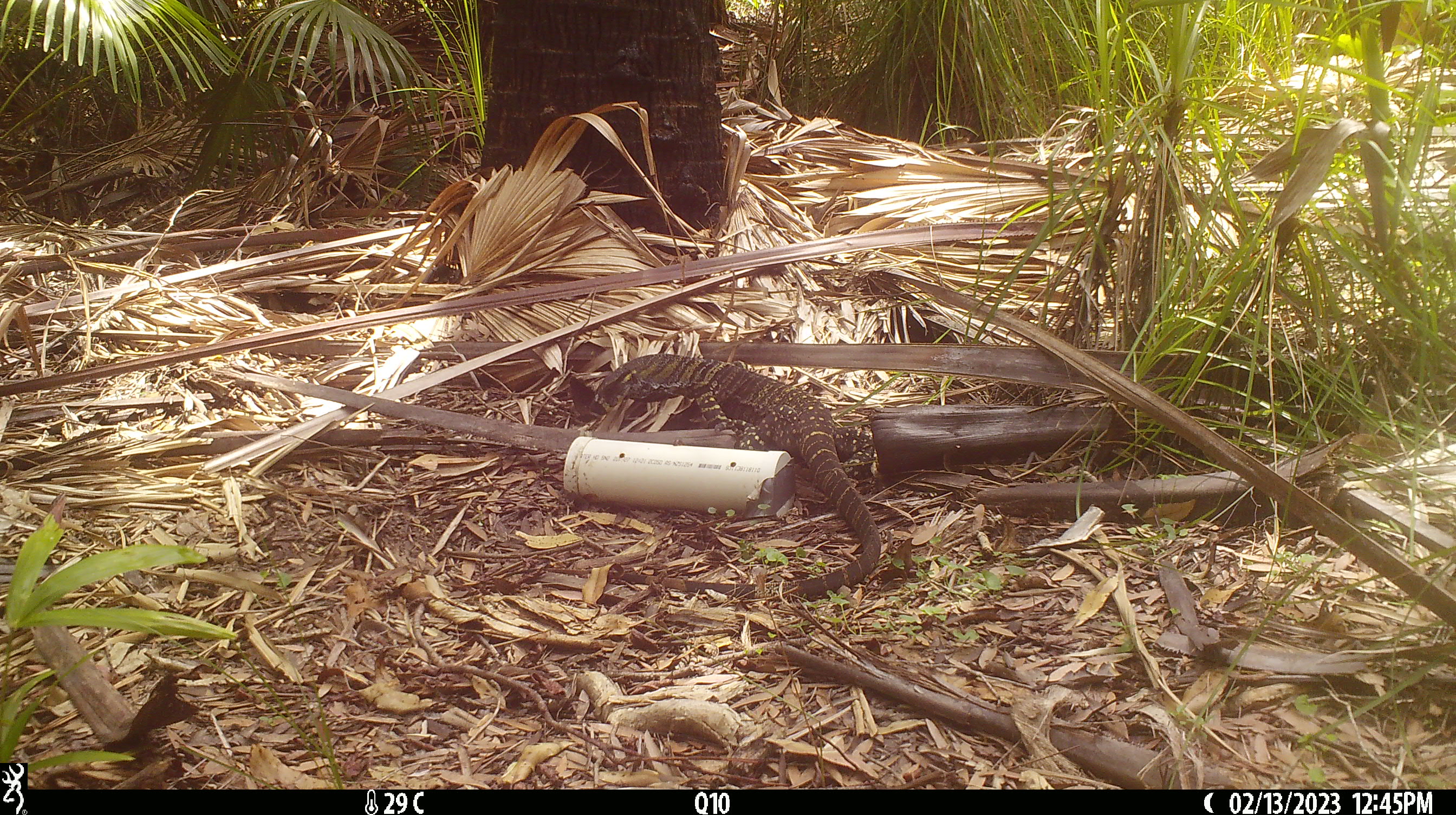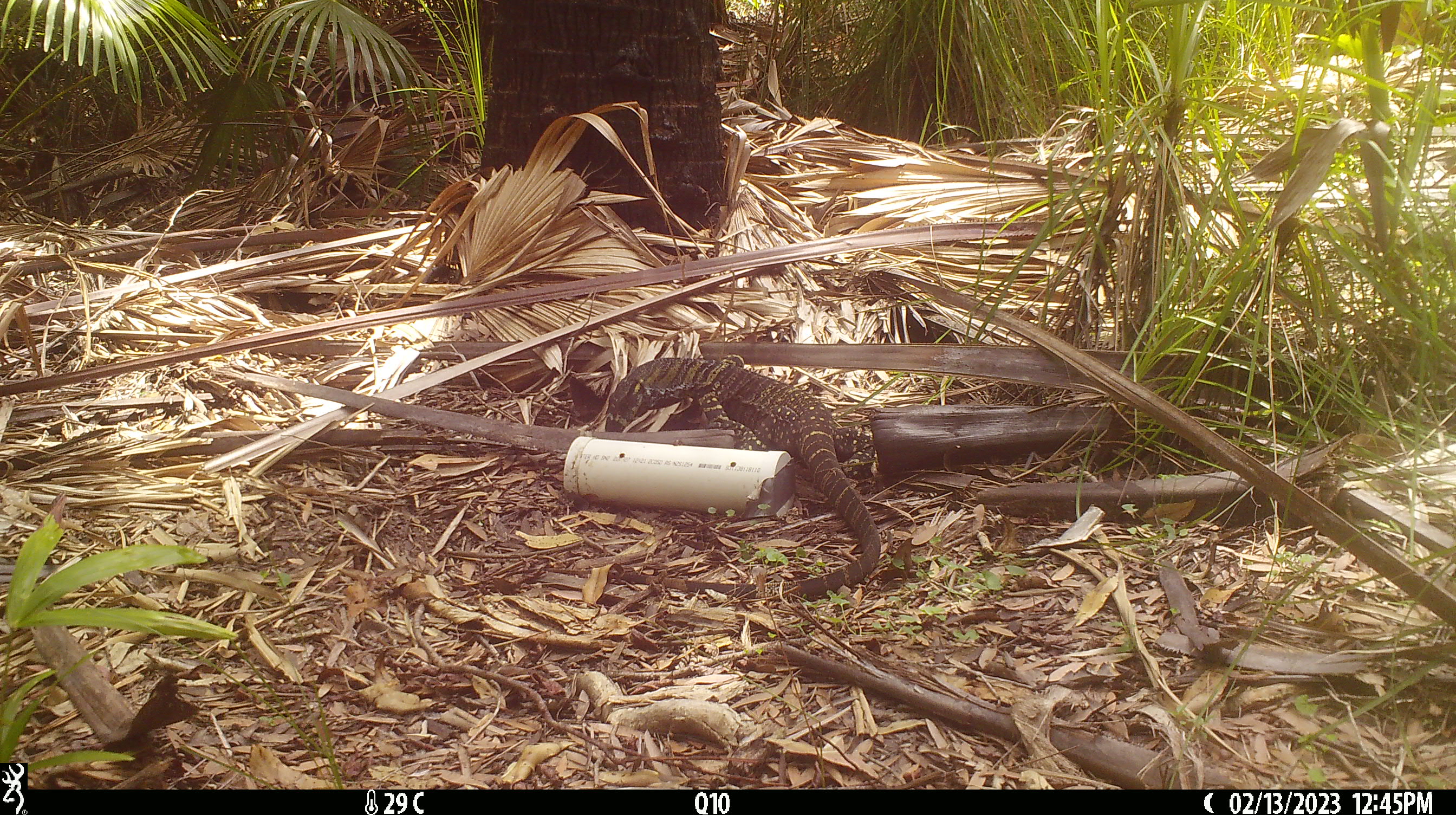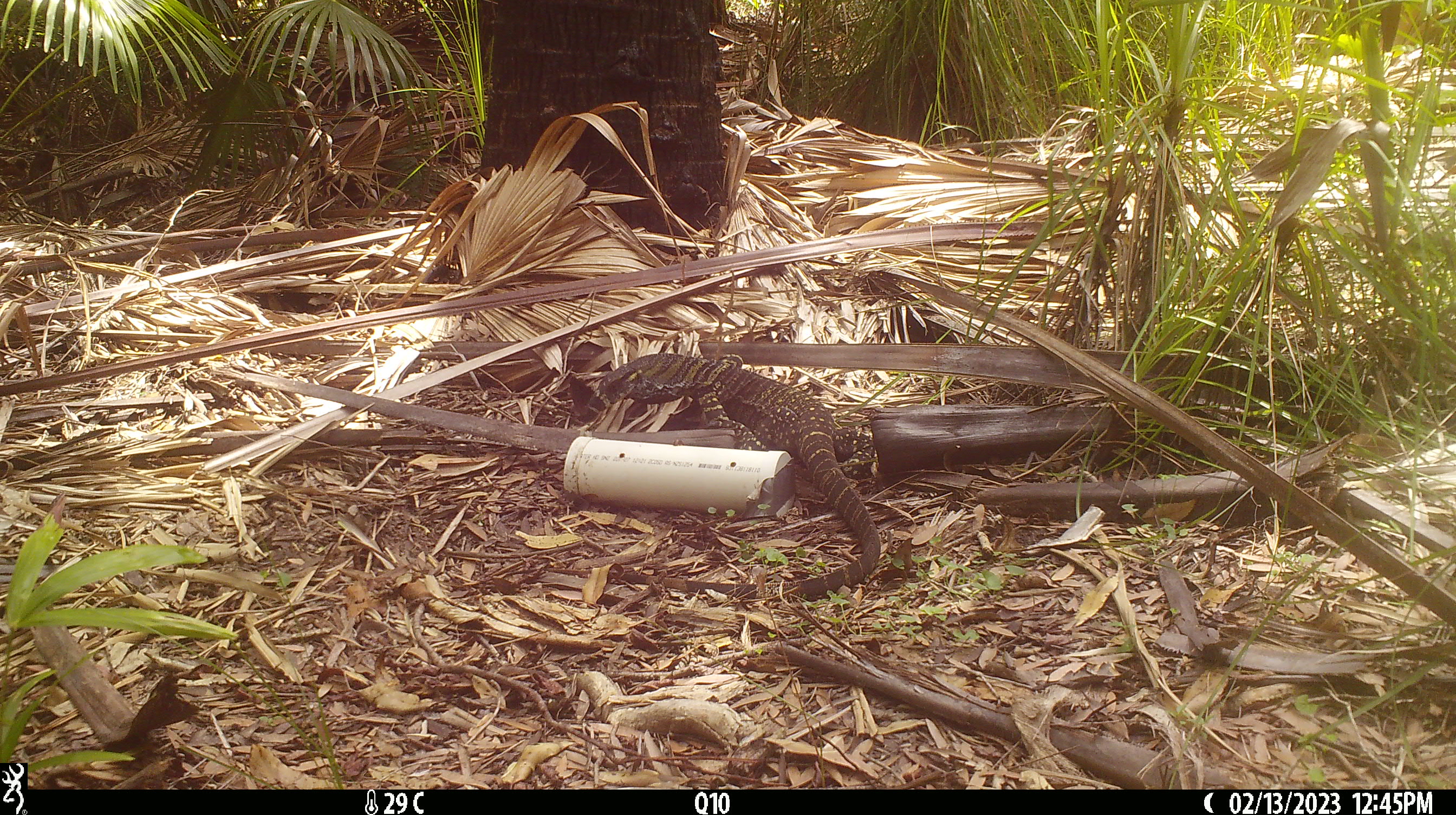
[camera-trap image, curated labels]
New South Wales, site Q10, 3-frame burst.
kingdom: Animalia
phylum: Chordata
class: Reptilia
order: Squamata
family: Varanidae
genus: Varanus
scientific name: Varanus varius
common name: lace monitor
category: goanna